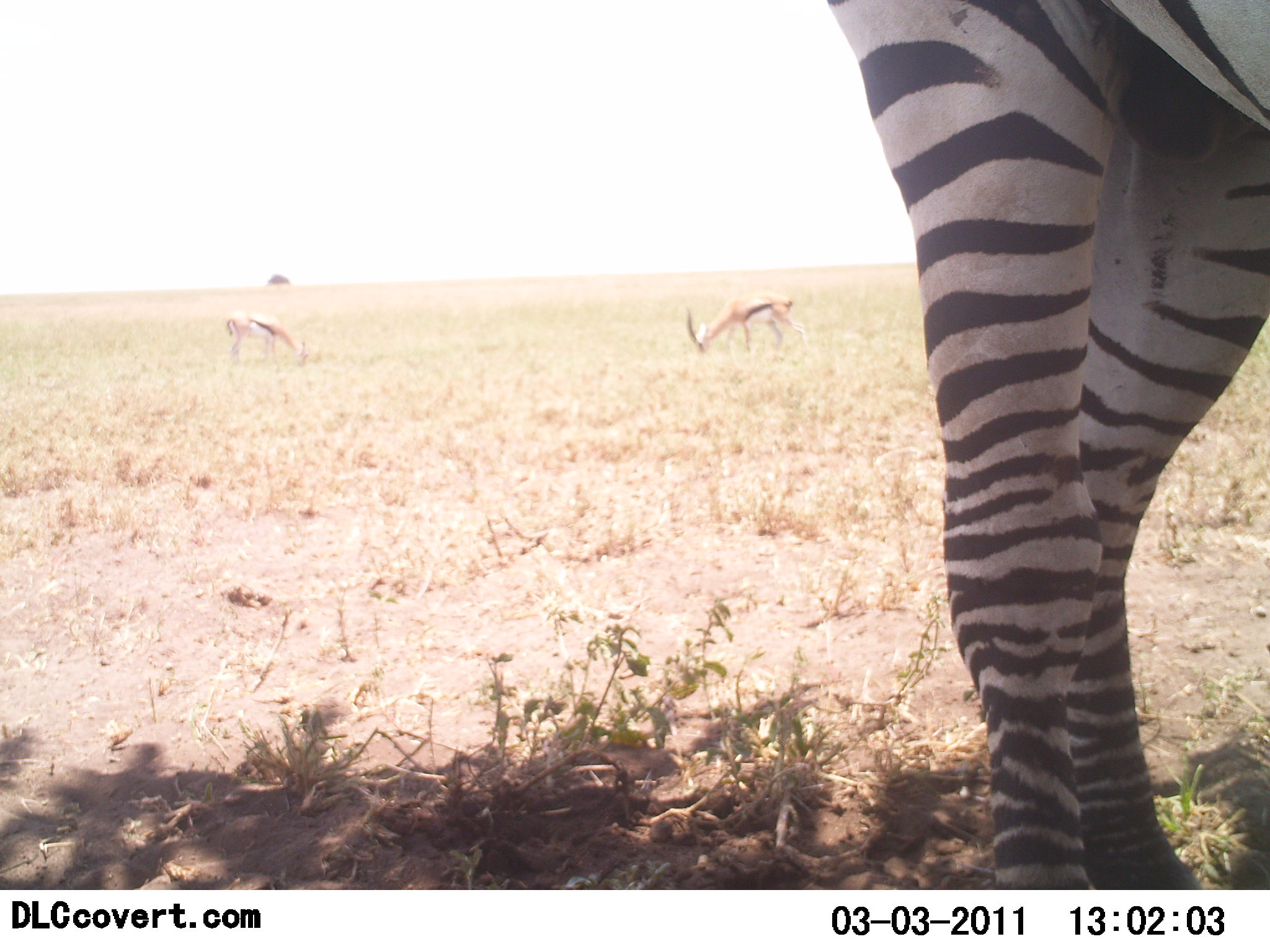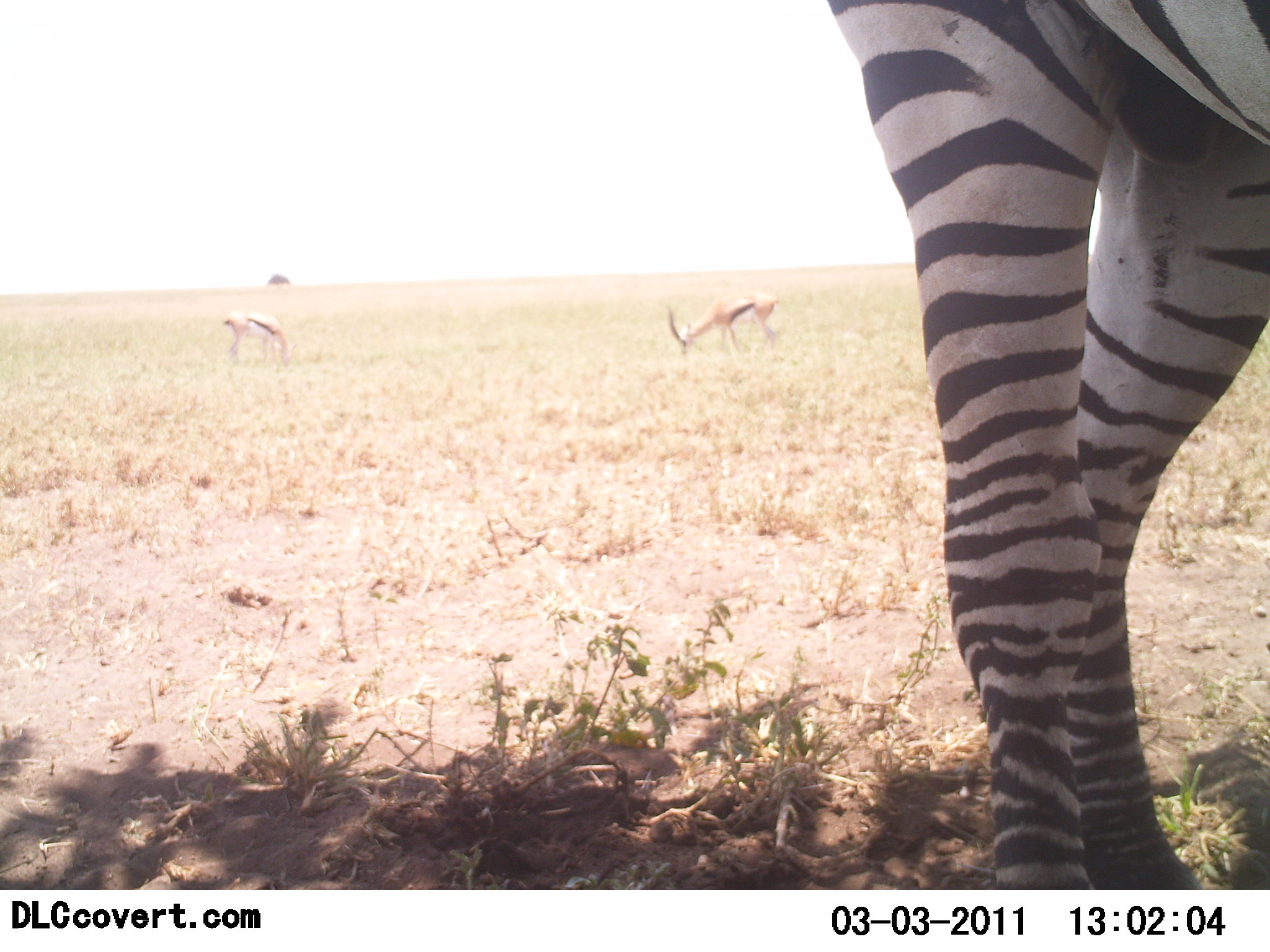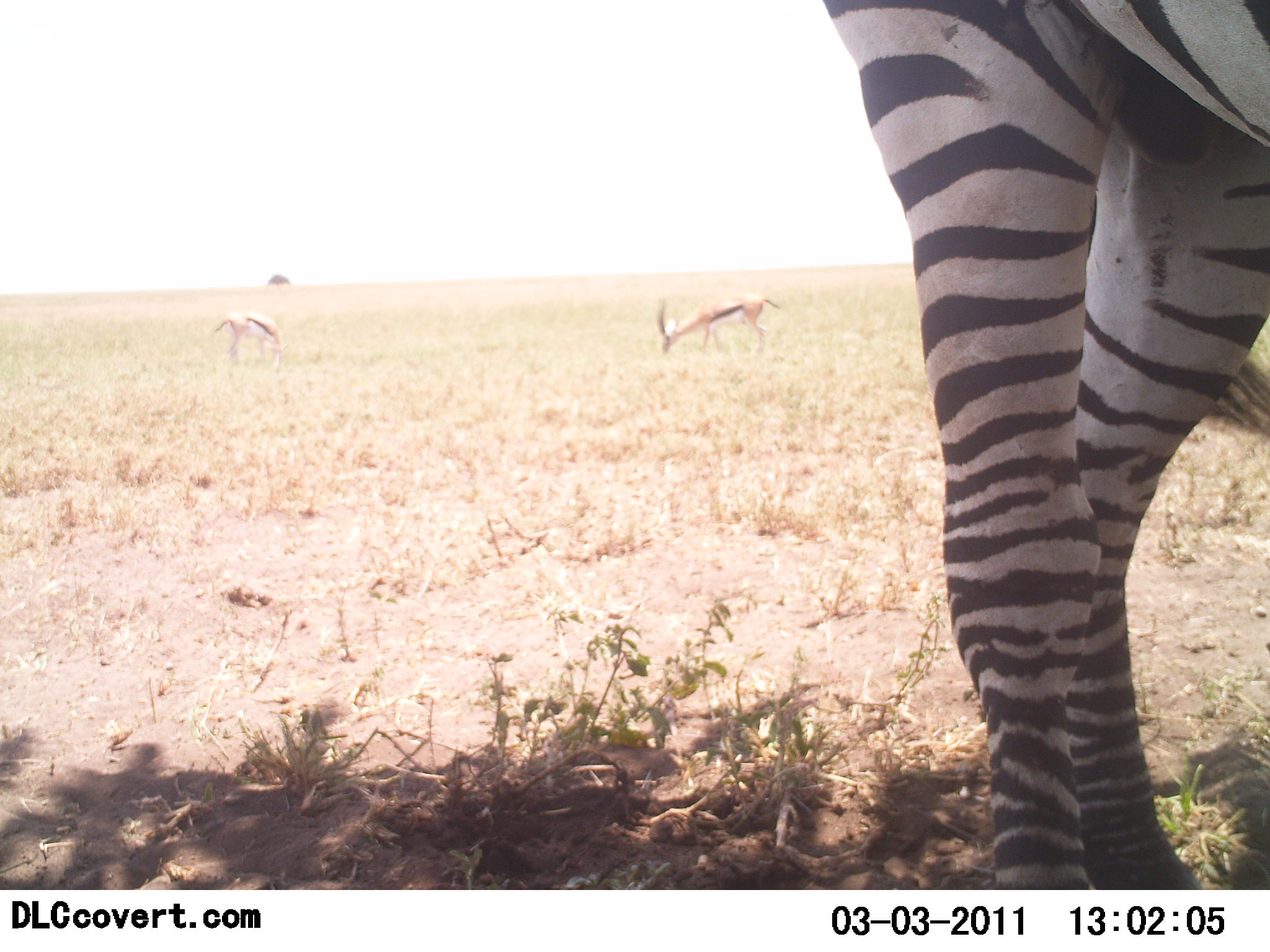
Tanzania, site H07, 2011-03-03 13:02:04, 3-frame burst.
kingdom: Animalia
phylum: Chordata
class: Mammalia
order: Artiodactyla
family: Bovidae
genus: Eudorcas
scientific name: Eudorcas thomsonii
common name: thomson's gazelle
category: gazellethomsons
Gazellethomsons (thomson's gazelle) (Eudorcas thomsonii), count 2. Behavior (volunteer vote fractions): standing 17%, resting 8%, moving 0%, interacting 0%. Young present (vote fraction): 0%. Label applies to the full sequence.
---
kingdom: Animalia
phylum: Chordata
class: Mammalia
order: Perissodactyla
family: Equidae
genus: Equus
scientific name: Equus quagga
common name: plains zebra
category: zebra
Zebra (plains zebra) (Equus quagga), count 1. Behavior (volunteer vote fractions): standing 92%, resting 0%, moving 0%, interacting 8%. Young present (vote fraction): 0%. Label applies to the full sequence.